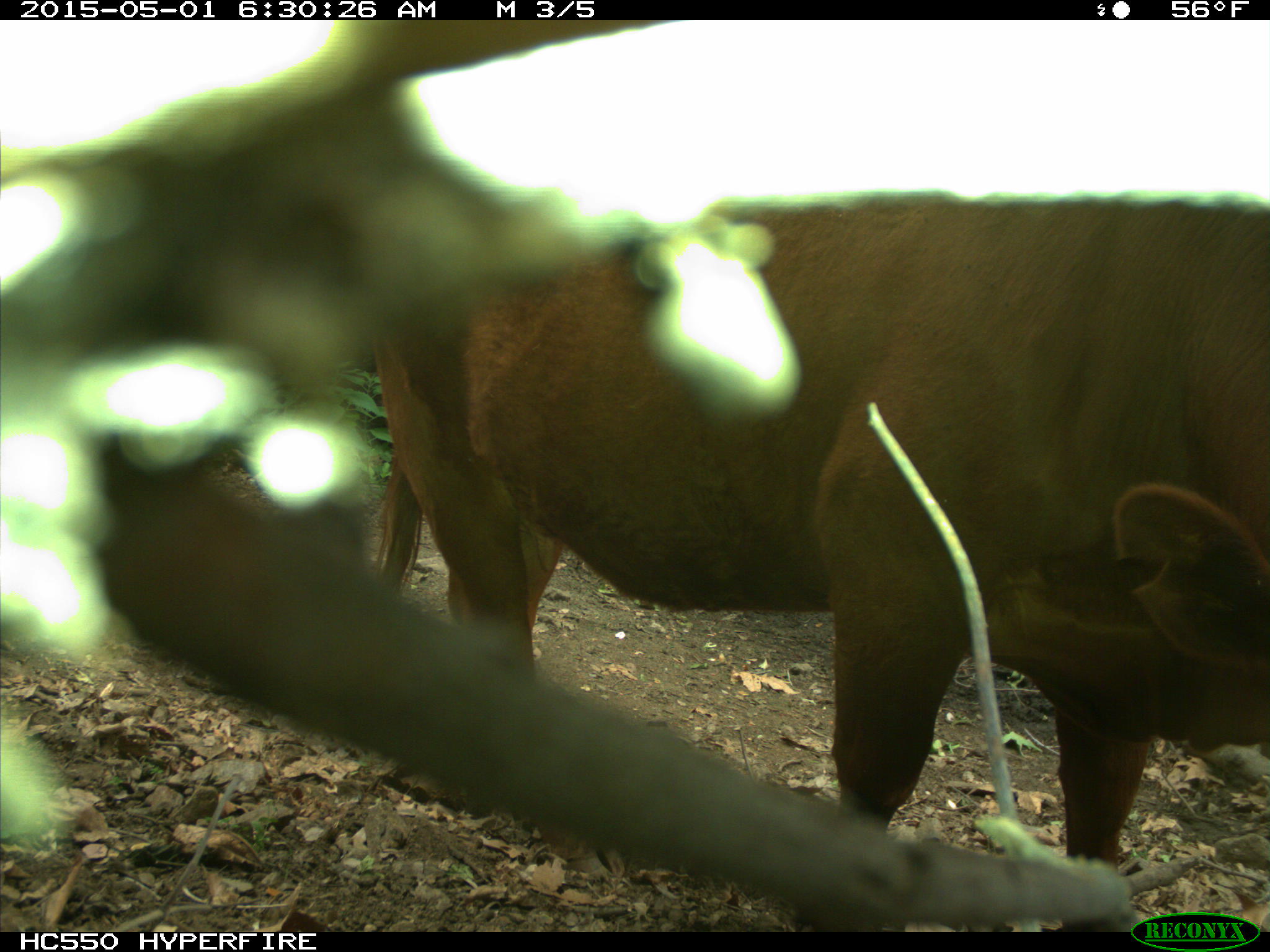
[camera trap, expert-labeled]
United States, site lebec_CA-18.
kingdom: Animalia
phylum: Chordata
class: Mammalia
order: Artiodactyla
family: Bovidae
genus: Bos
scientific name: Bos taurus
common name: domestic cow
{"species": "Bos taurus (domestic cow)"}